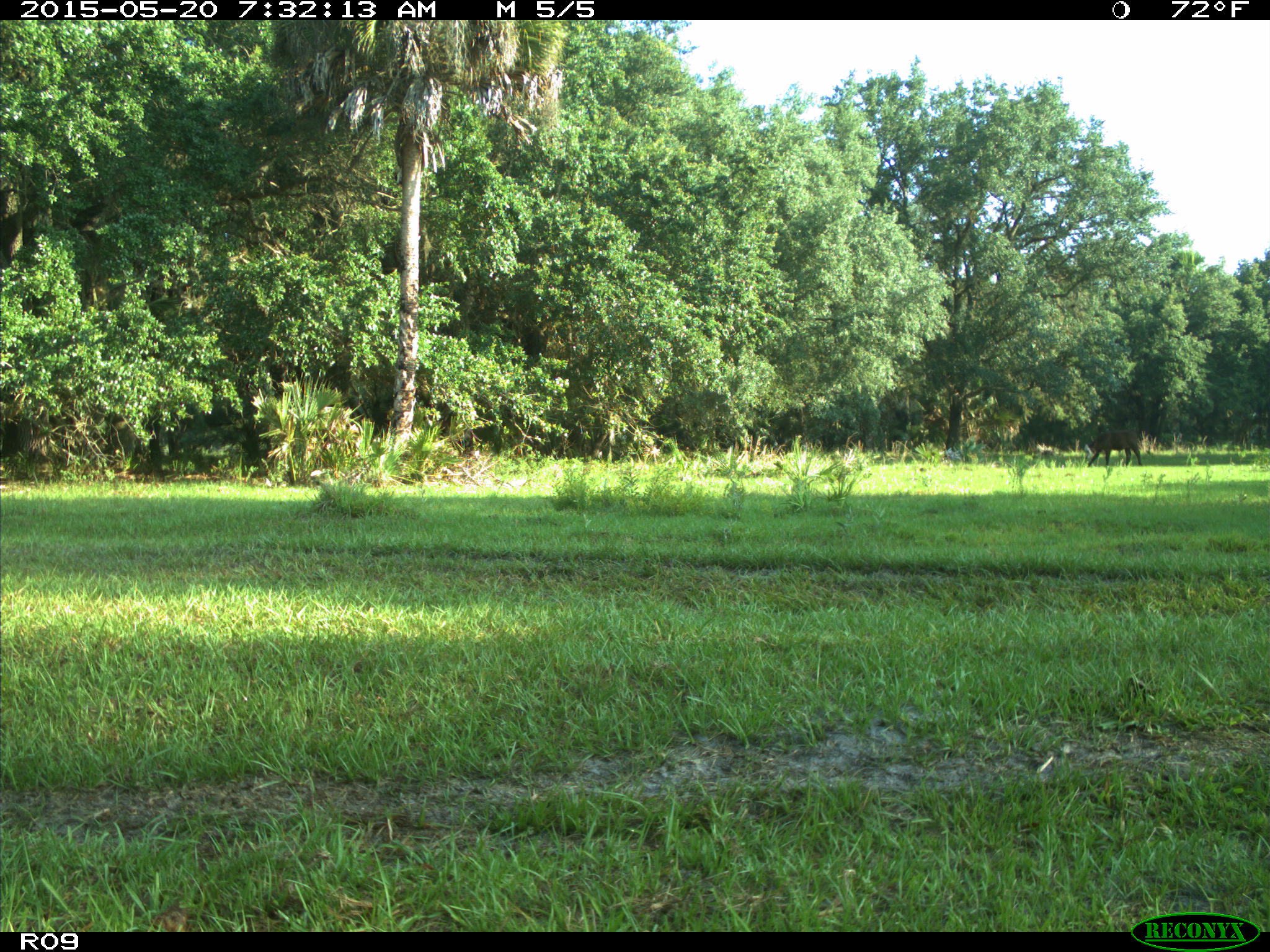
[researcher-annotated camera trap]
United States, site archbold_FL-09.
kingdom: Animalia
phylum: Chordata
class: Mammalia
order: Artiodactyla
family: Bovidae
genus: Bos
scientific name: Bos taurus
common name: domestic cow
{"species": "Bos taurus (domestic cow)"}